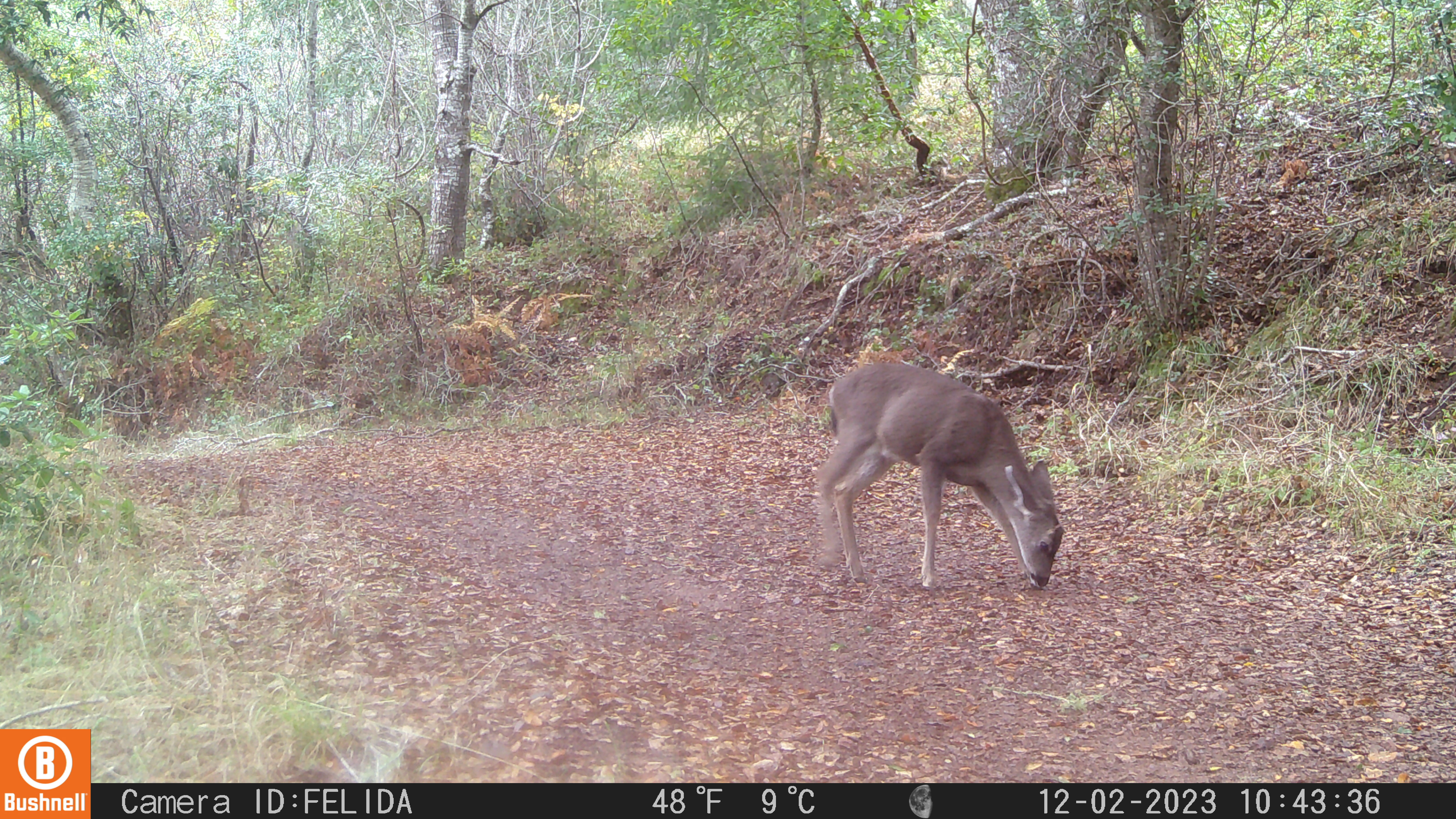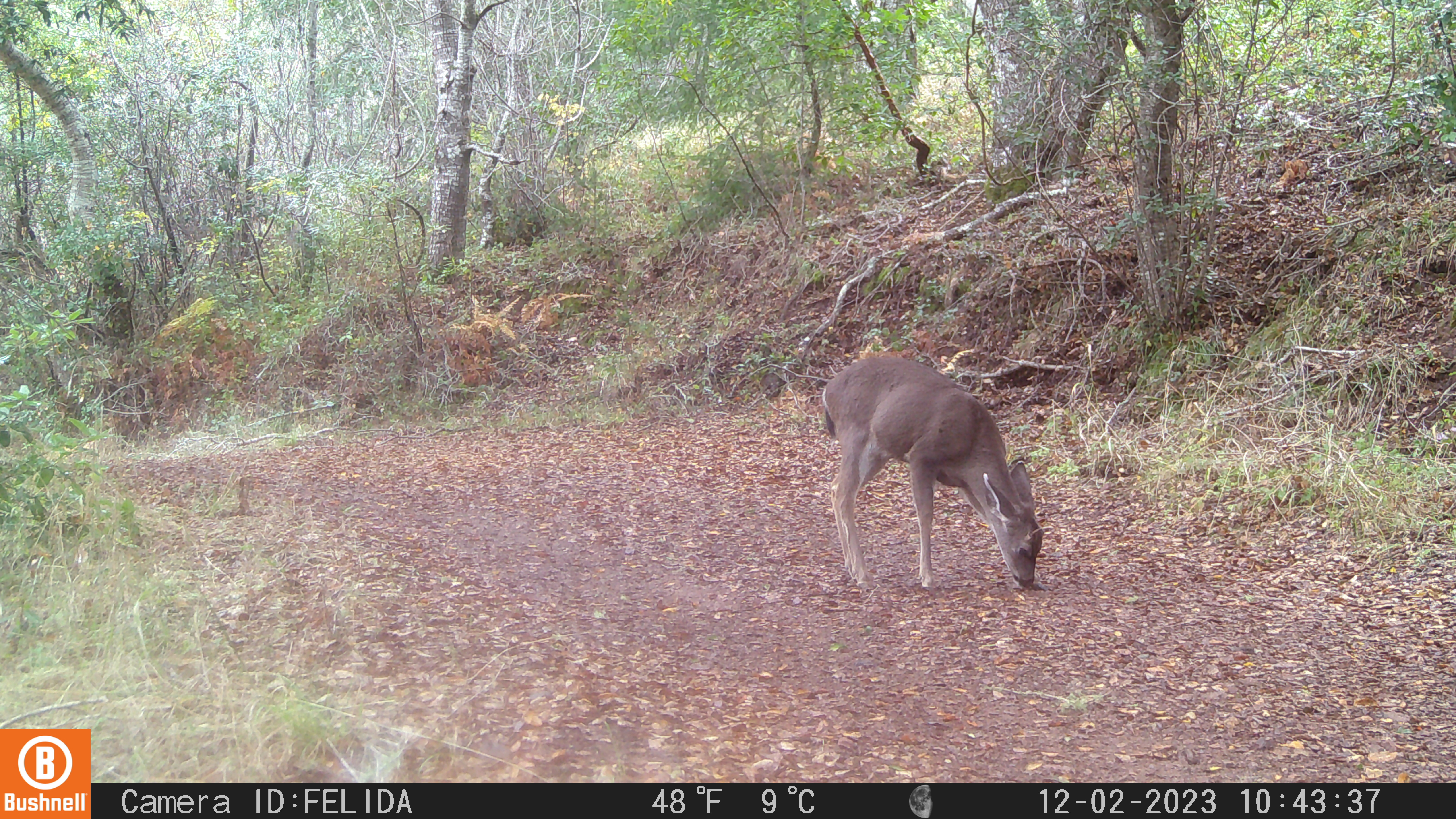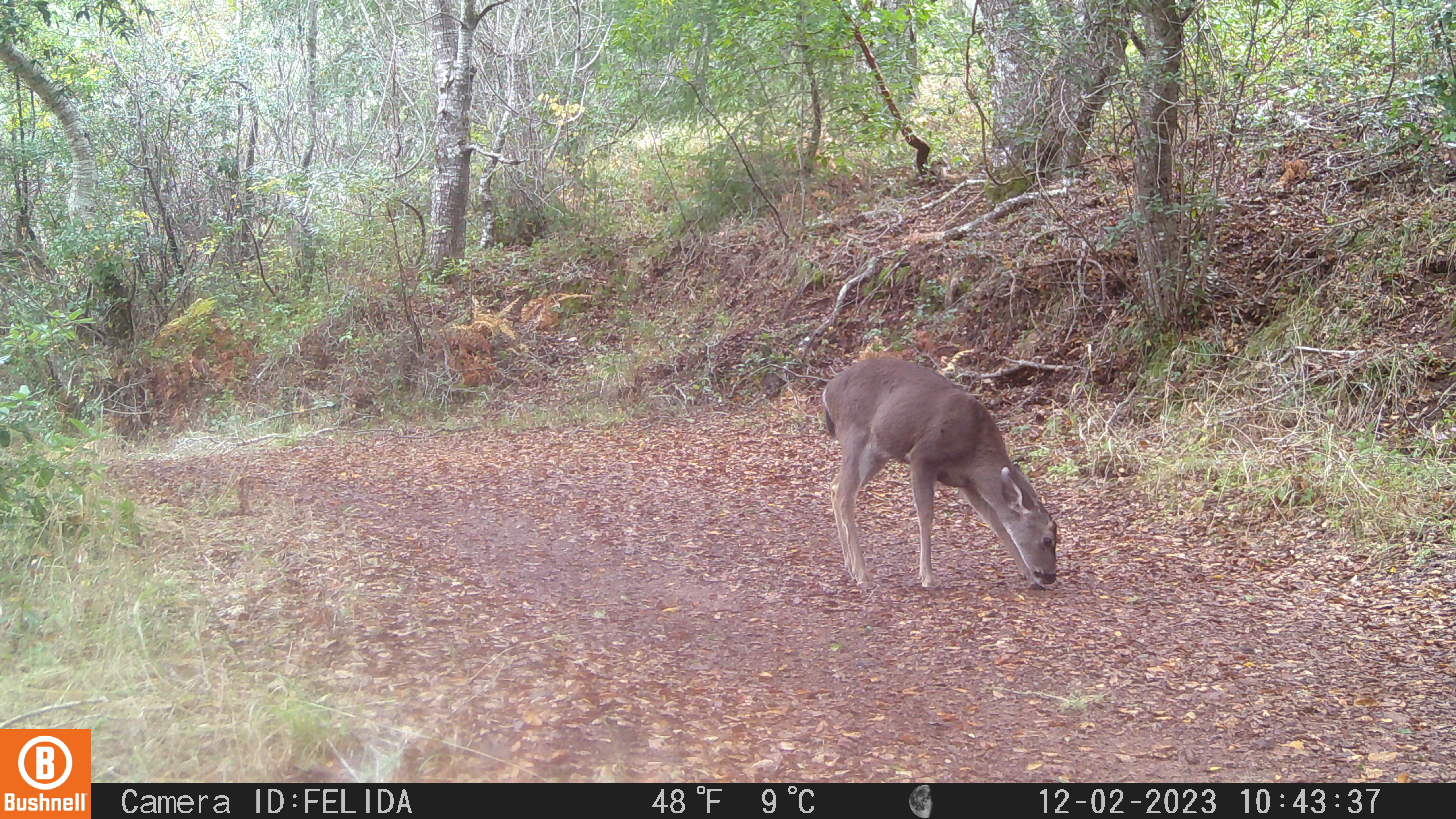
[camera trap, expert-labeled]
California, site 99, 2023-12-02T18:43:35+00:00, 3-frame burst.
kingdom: Animalia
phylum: Chordata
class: Mammalia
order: Artiodactyla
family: Cervidae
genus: Odocoileus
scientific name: Odocoileus hemionus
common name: mule deer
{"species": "mule deer (Odocoileus hemionus)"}